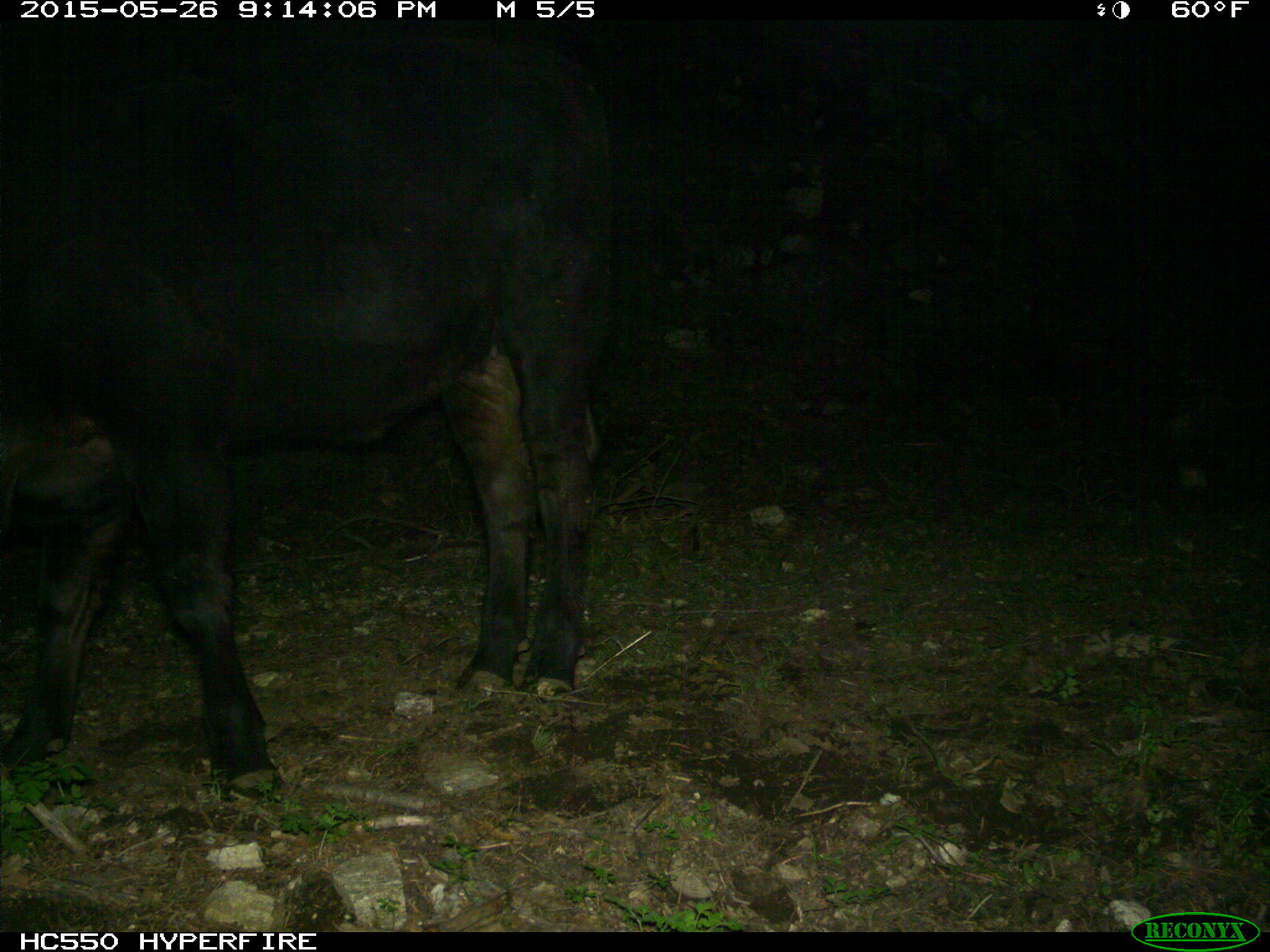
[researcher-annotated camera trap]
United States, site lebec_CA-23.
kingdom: Animalia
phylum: Chordata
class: Mammalia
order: Artiodactyla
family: Bovidae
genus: Bos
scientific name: Bos taurus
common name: domestic cow